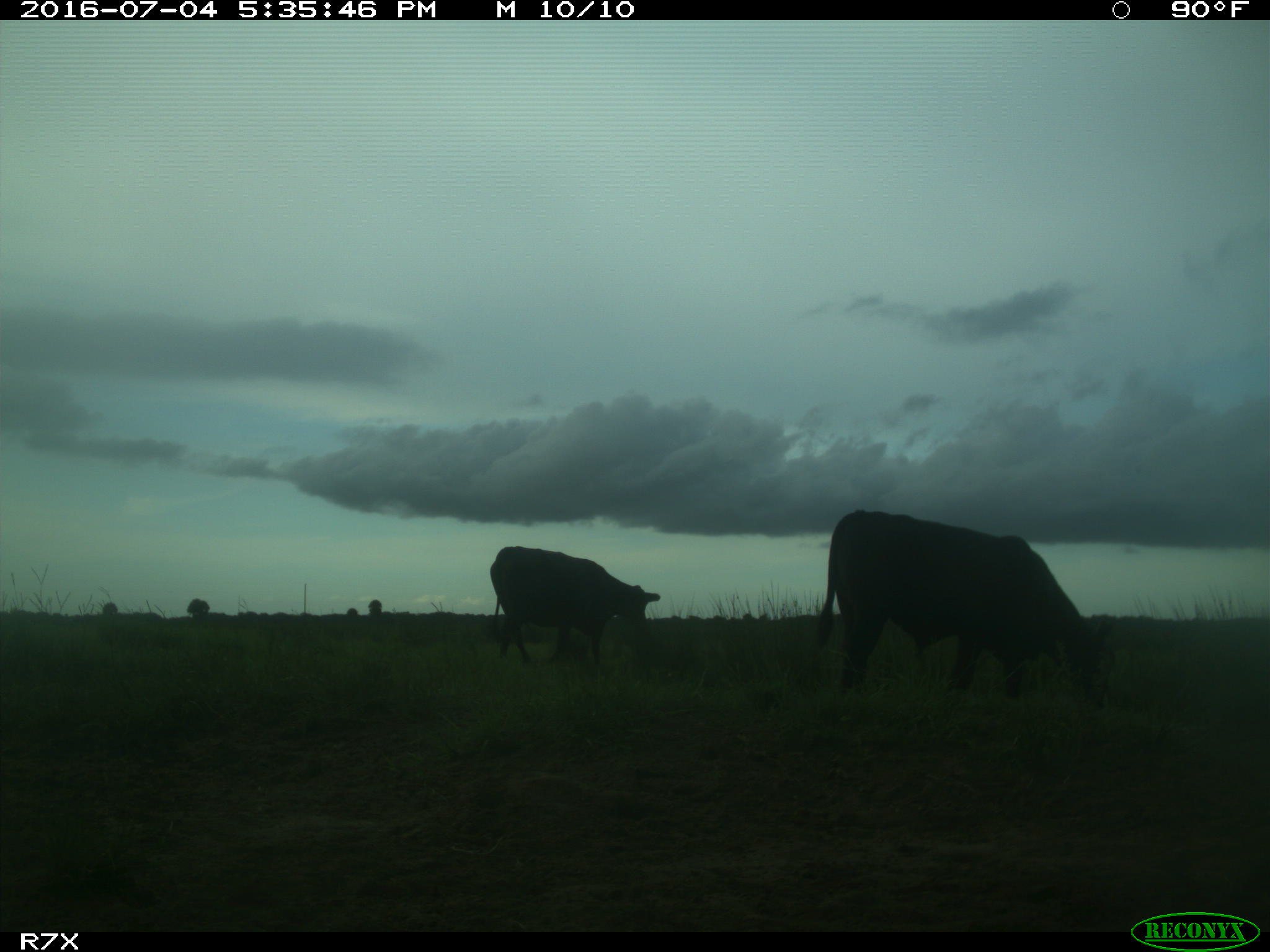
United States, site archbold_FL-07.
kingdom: Animalia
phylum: Chordata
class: Mammalia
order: Artiodactyla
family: Bovidae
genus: Bos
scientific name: Bos taurus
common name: domestic cow